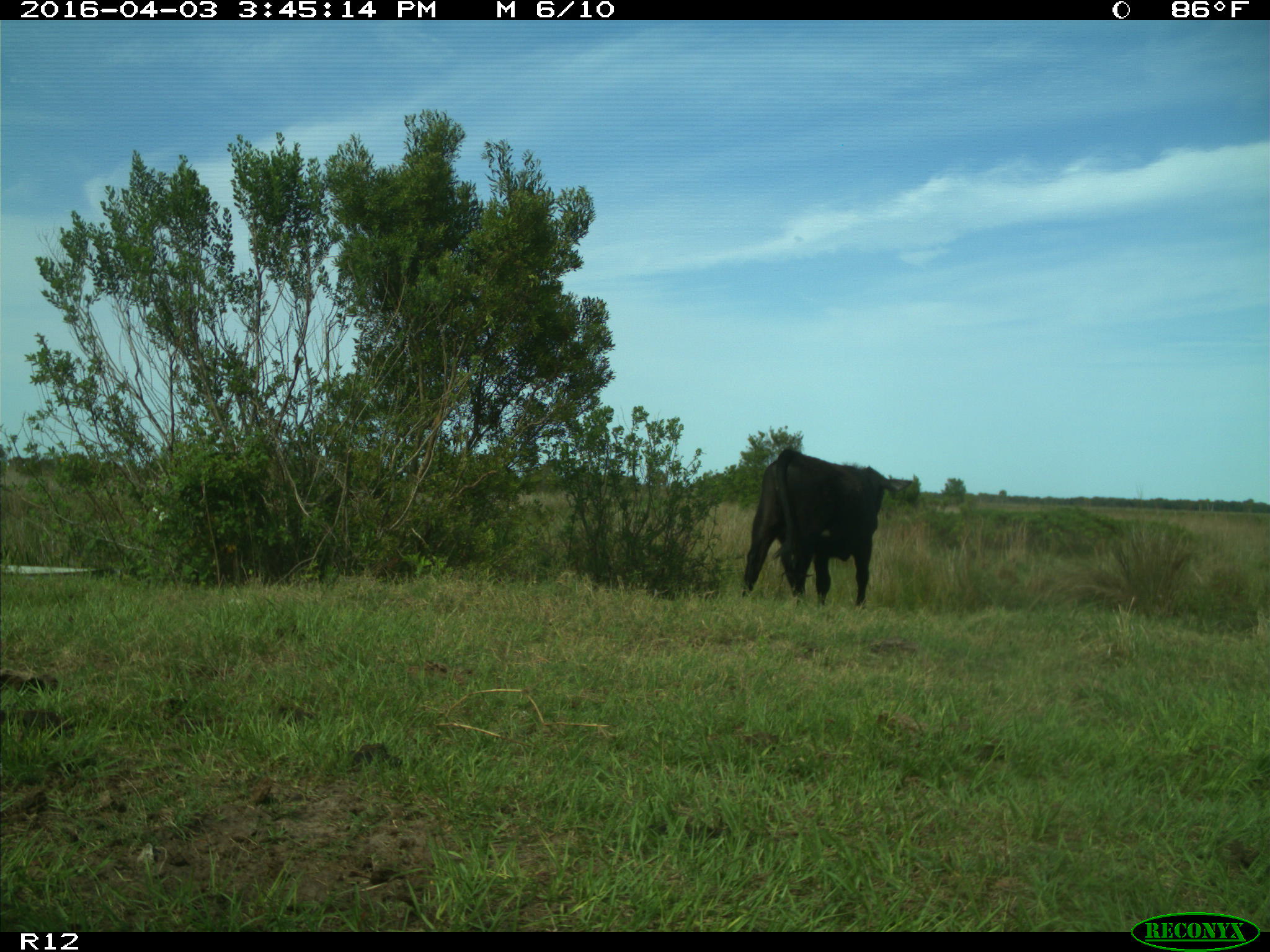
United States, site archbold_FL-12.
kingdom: Animalia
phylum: Chordata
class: Mammalia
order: Artiodactyla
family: Bovidae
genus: Bos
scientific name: Bos taurus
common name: domestic cow